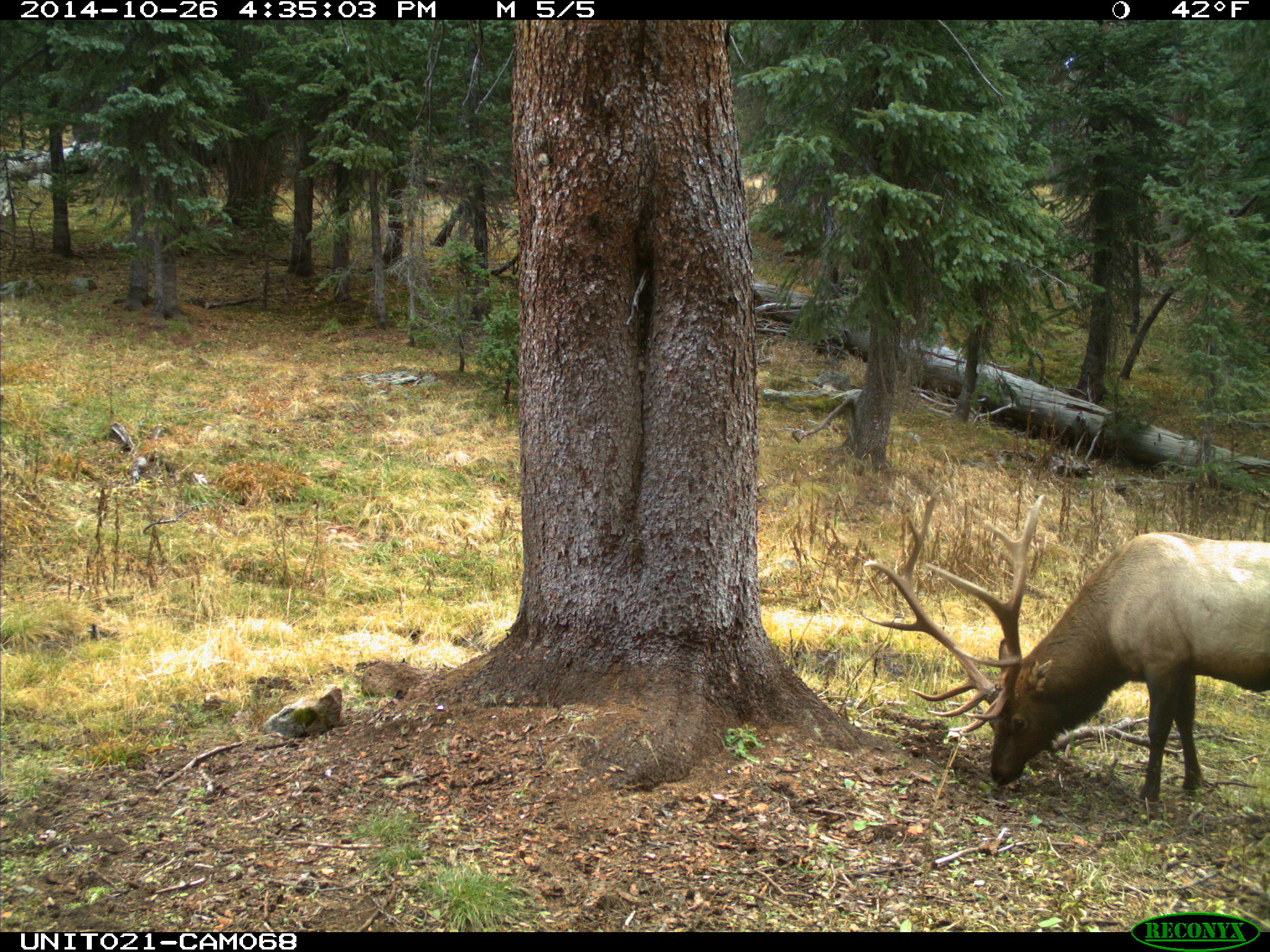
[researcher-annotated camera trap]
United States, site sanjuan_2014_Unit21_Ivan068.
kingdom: Animalia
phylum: Chordata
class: Mammalia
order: Artiodactyla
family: Cervidae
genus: Cervus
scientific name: Cervus elaphus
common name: red deer